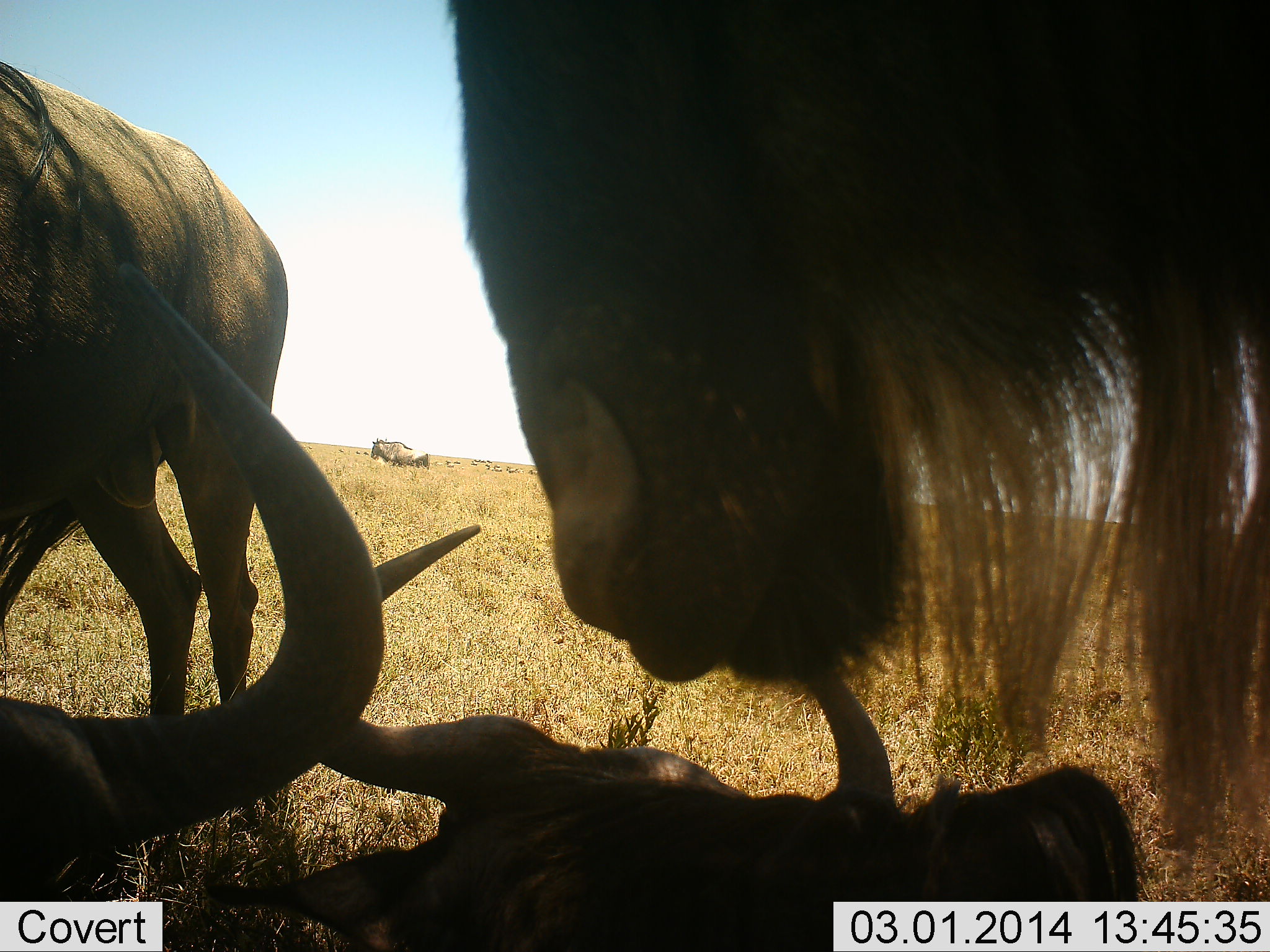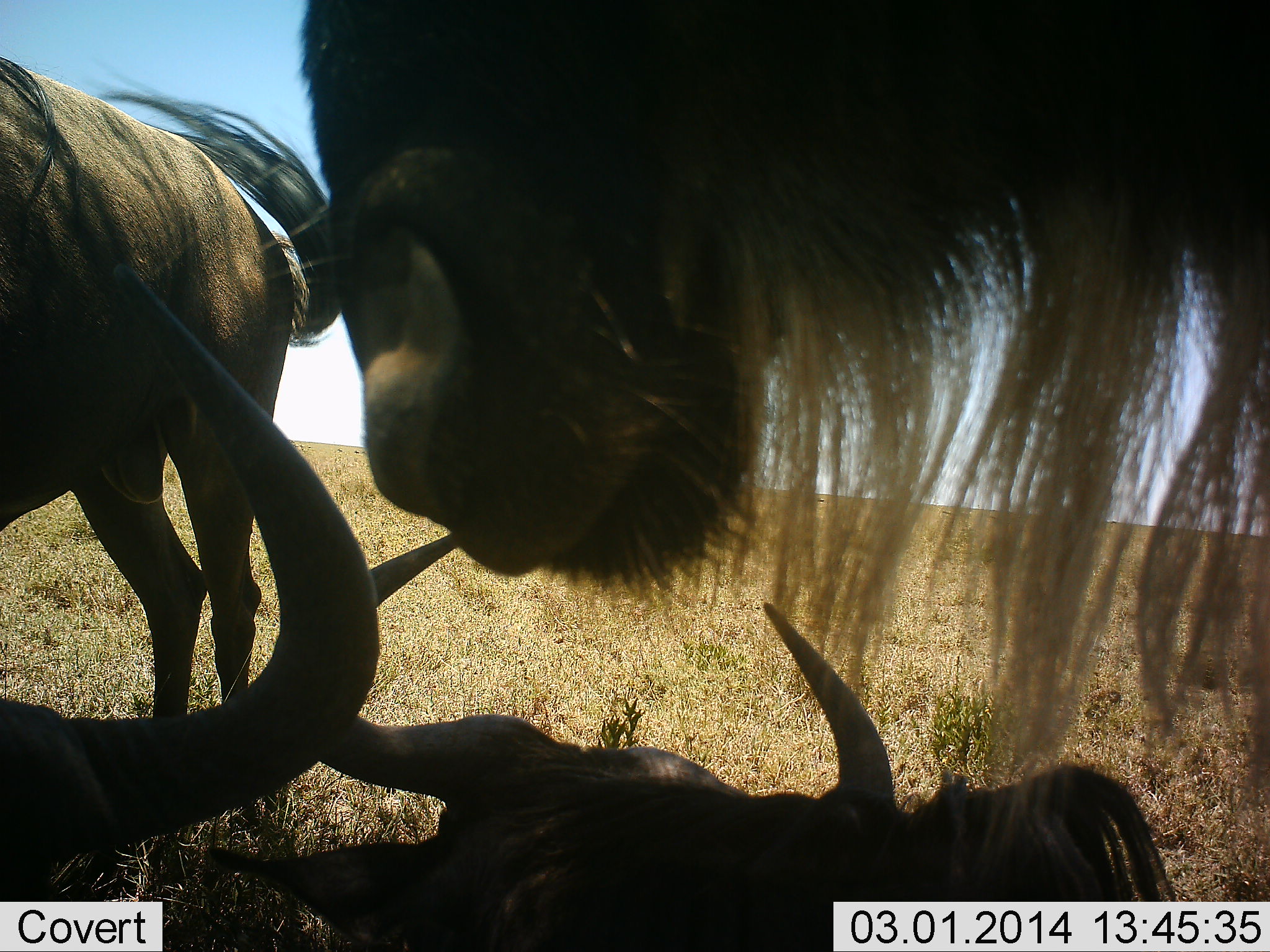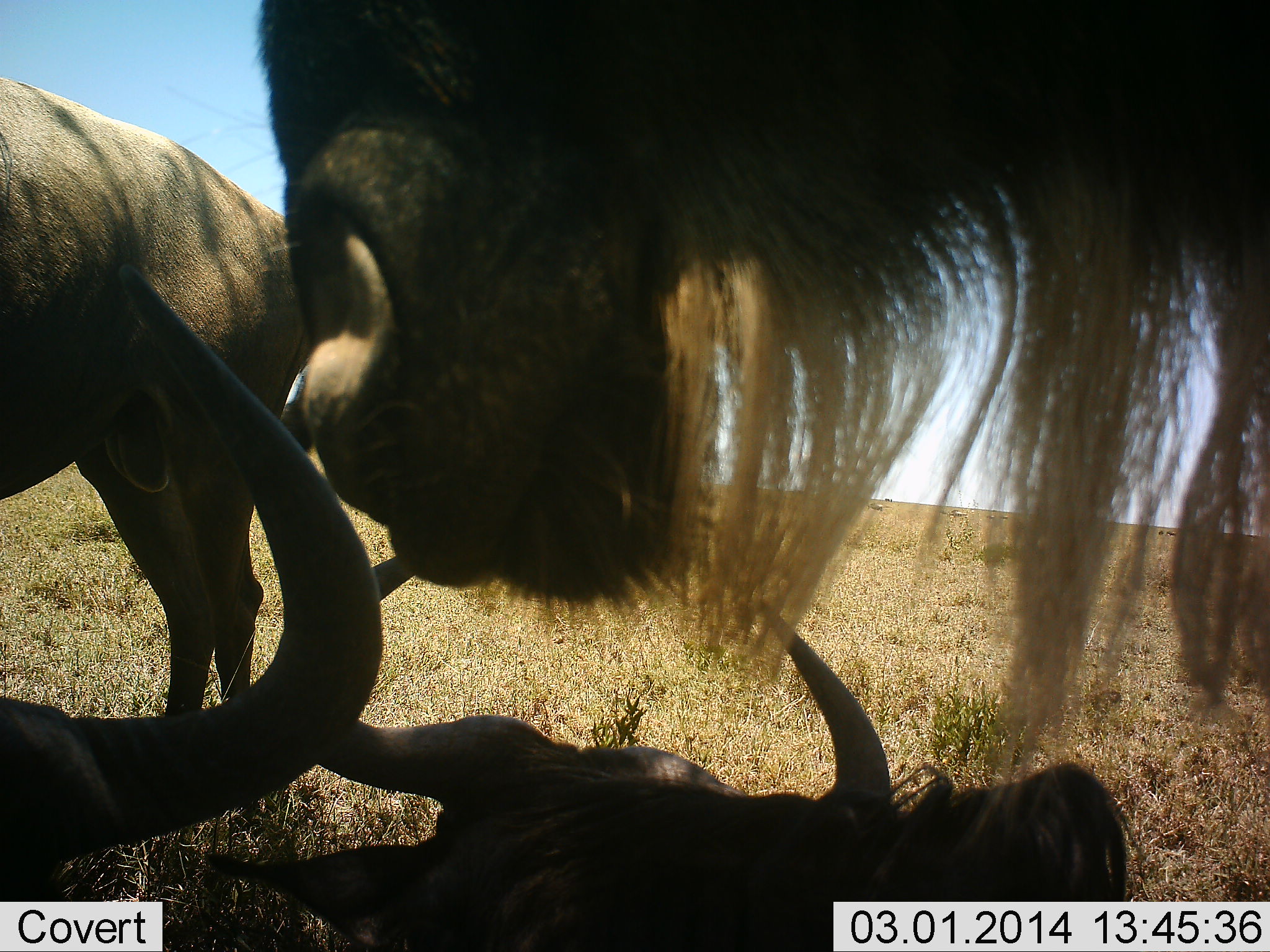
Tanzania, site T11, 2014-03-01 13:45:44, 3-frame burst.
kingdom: Animalia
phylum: Chordata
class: Mammalia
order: Artiodactyla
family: Bovidae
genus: Connochaetes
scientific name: Connochaetes taurinus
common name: blue wildebeest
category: wildebeest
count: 5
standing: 80%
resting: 100%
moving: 0%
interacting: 0%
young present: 0%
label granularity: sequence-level